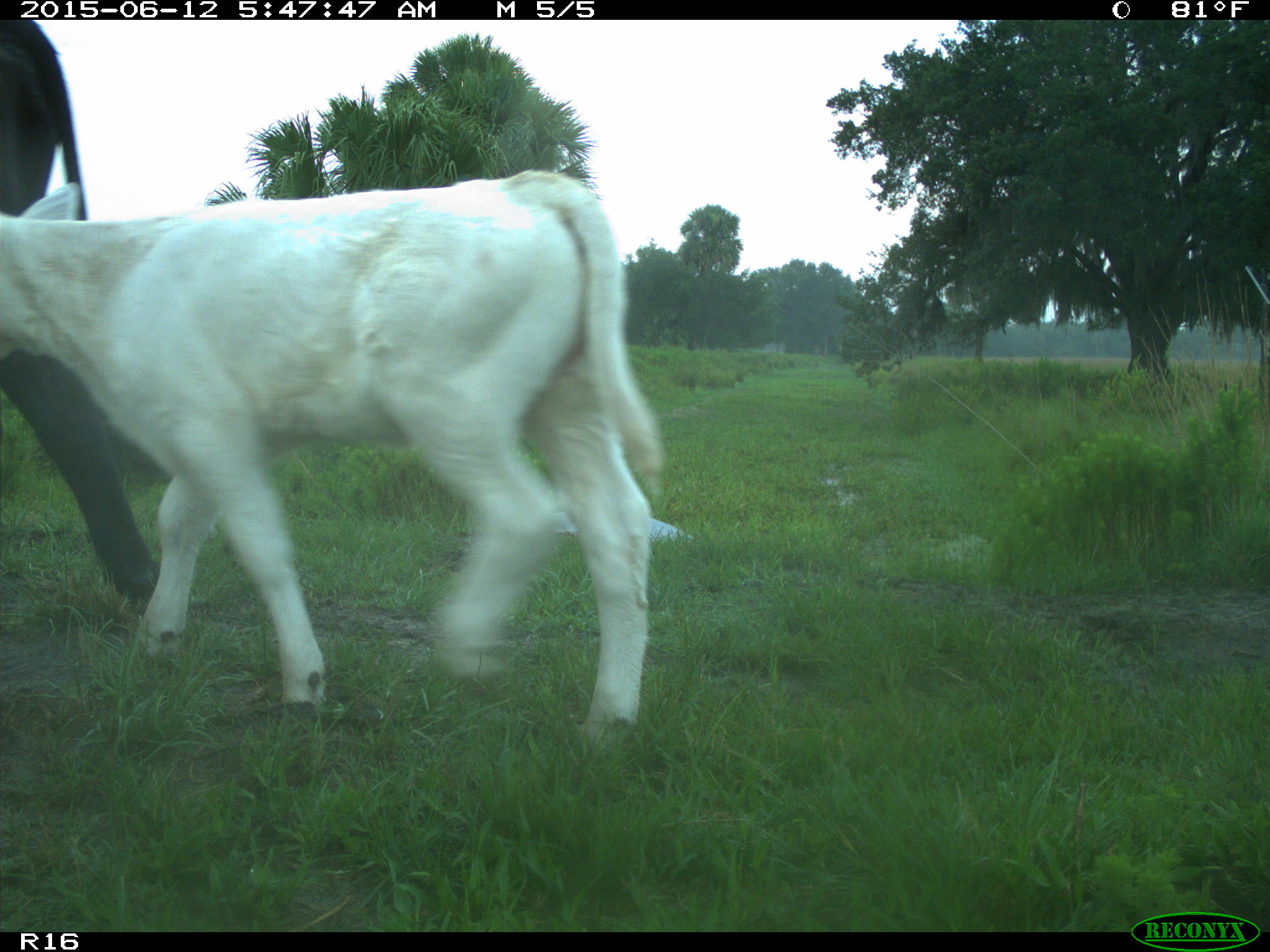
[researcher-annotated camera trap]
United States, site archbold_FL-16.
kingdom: Animalia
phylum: Chordata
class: Mammalia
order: Artiodactyla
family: Bovidae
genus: Bos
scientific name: Bos taurus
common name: domestic cow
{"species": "Bos taurus (domestic cow)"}